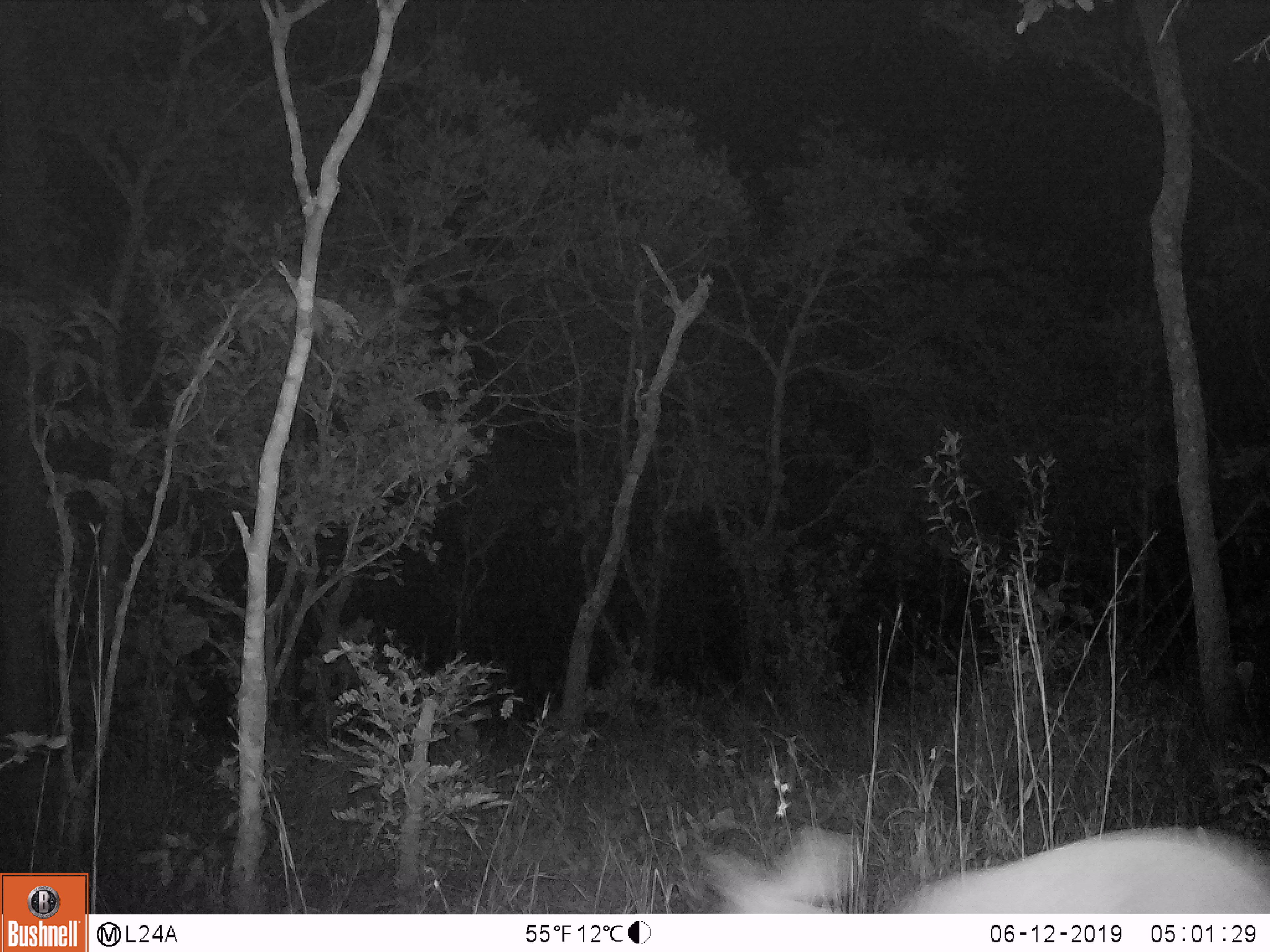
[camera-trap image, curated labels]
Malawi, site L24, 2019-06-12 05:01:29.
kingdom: Animalia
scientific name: Animalia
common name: other animal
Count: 1.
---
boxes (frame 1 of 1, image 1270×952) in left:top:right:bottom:
other animal: 676:800:1270:905